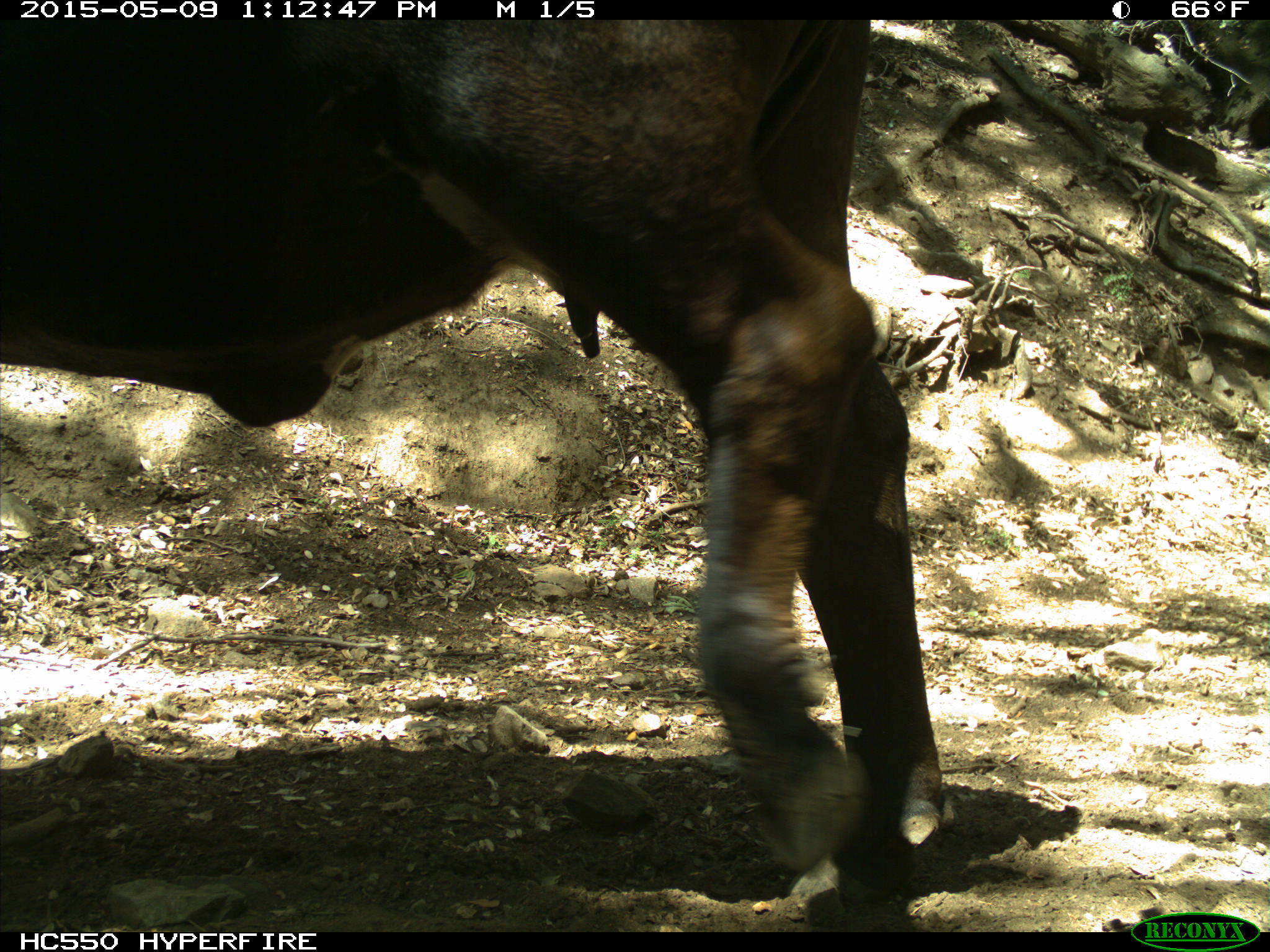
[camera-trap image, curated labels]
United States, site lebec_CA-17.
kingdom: Animalia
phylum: Chordata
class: Mammalia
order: Artiodactyla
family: Bovidae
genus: Bos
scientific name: Bos taurus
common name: domestic cow